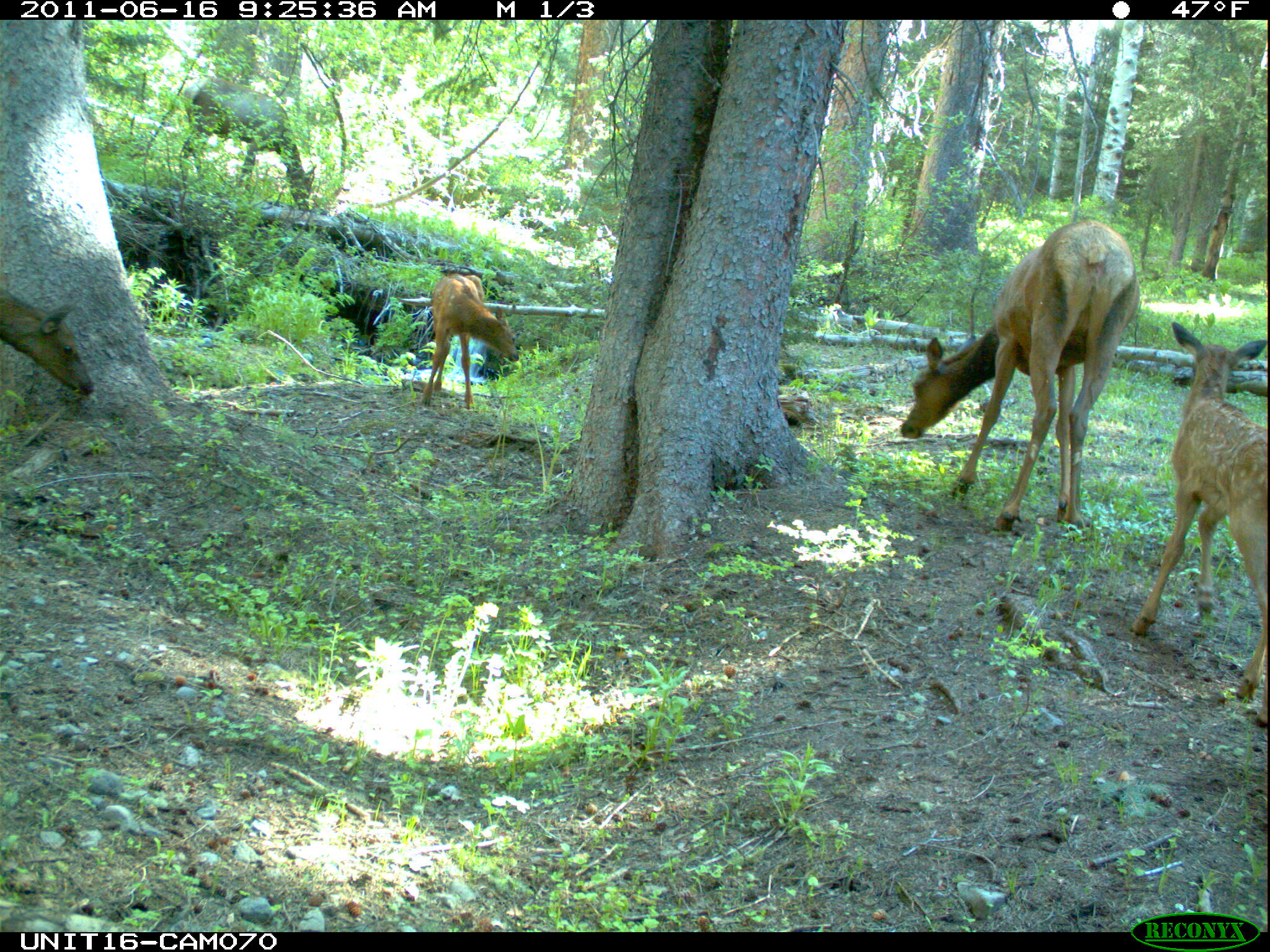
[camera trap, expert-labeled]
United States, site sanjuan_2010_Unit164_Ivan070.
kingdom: Animalia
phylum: Chordata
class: Mammalia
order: Artiodactyla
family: Cervidae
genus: Cervus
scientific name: Cervus elaphus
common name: red deer